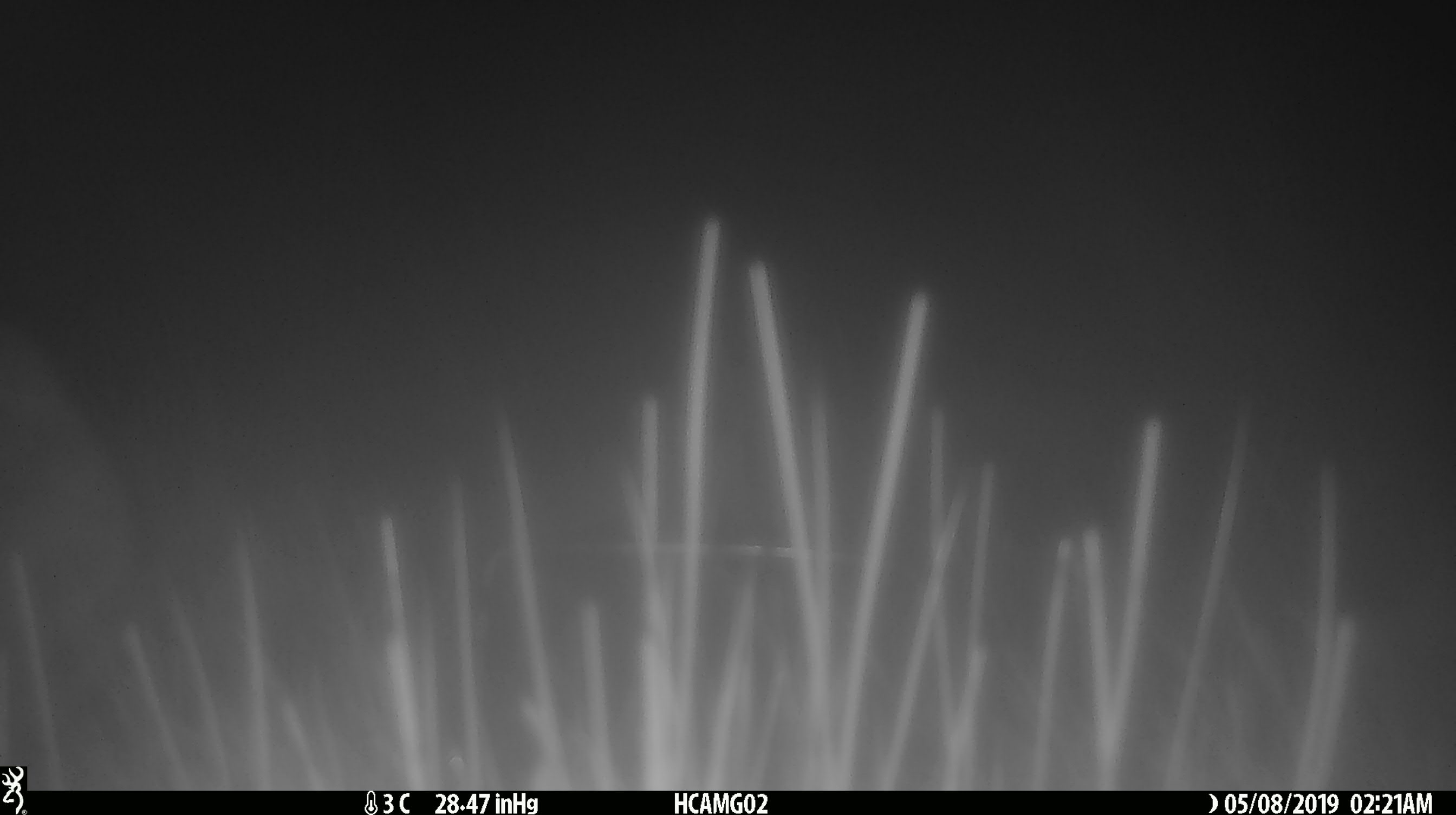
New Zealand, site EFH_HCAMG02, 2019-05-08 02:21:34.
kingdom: Animalia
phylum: Chordata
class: Mammalia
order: Lagomorpha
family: Leporidae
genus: Lepus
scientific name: Lepus europaeus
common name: brown hare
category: hare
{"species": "hare (brown hare) (Lepus europaeus)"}